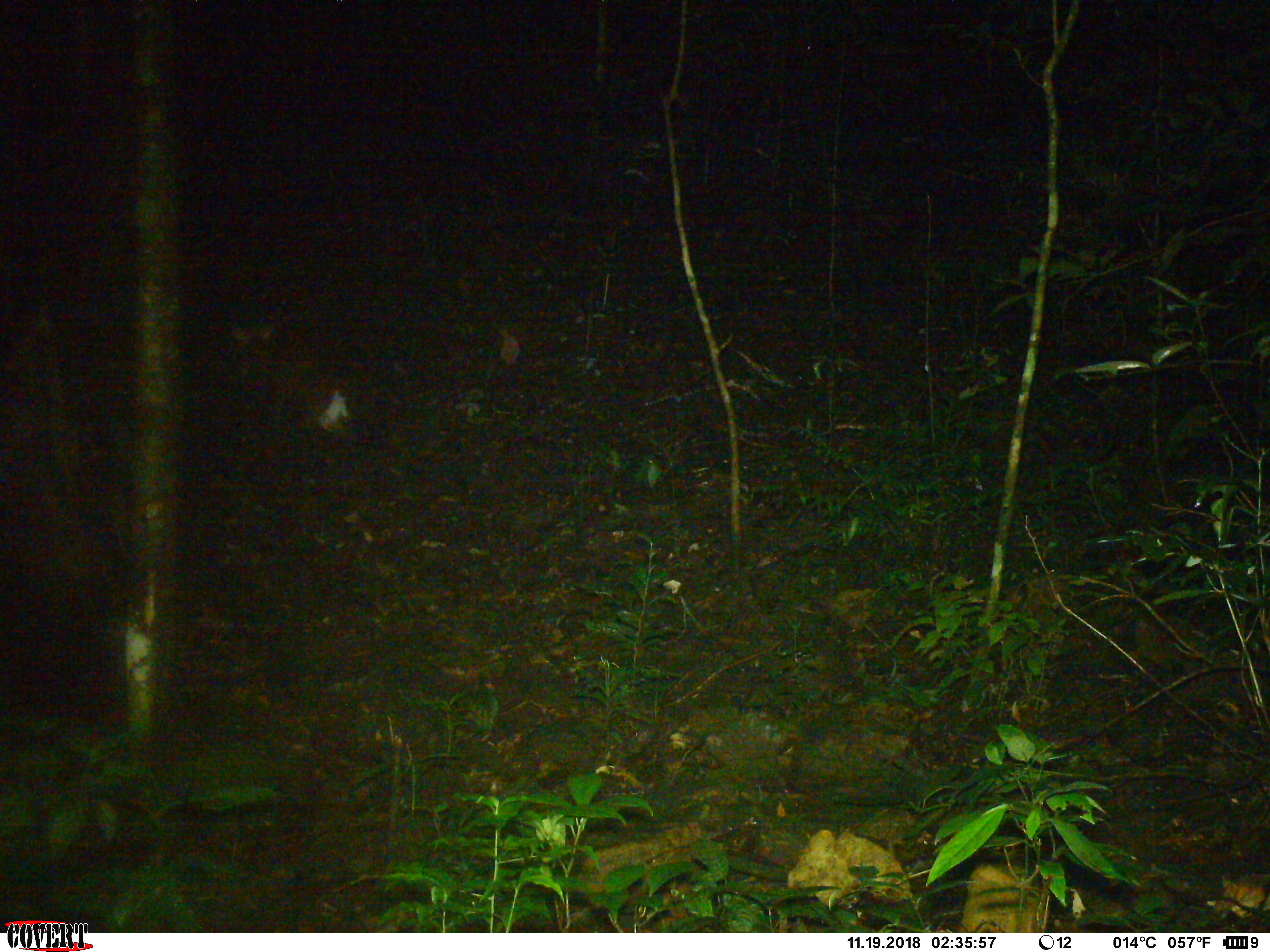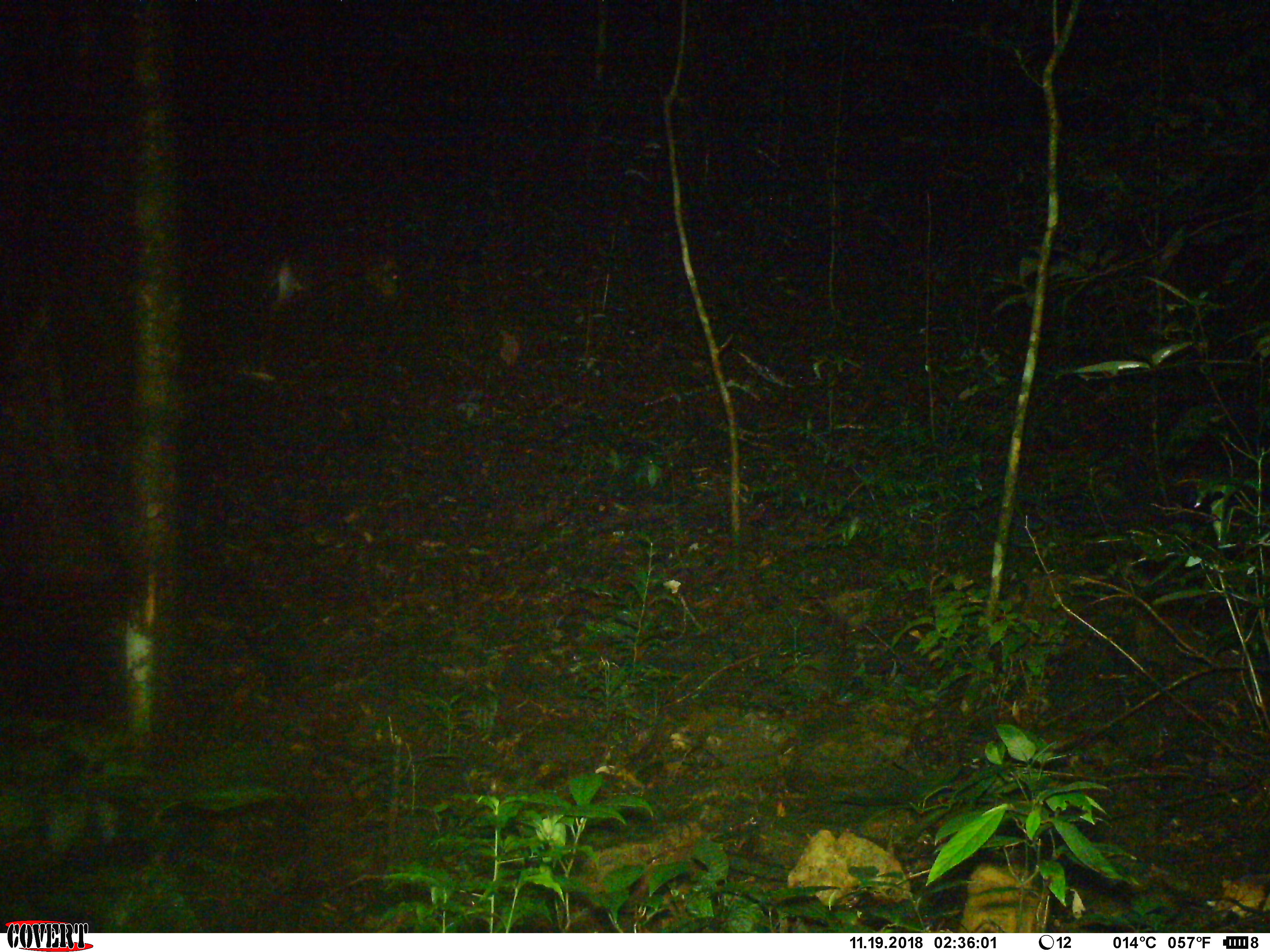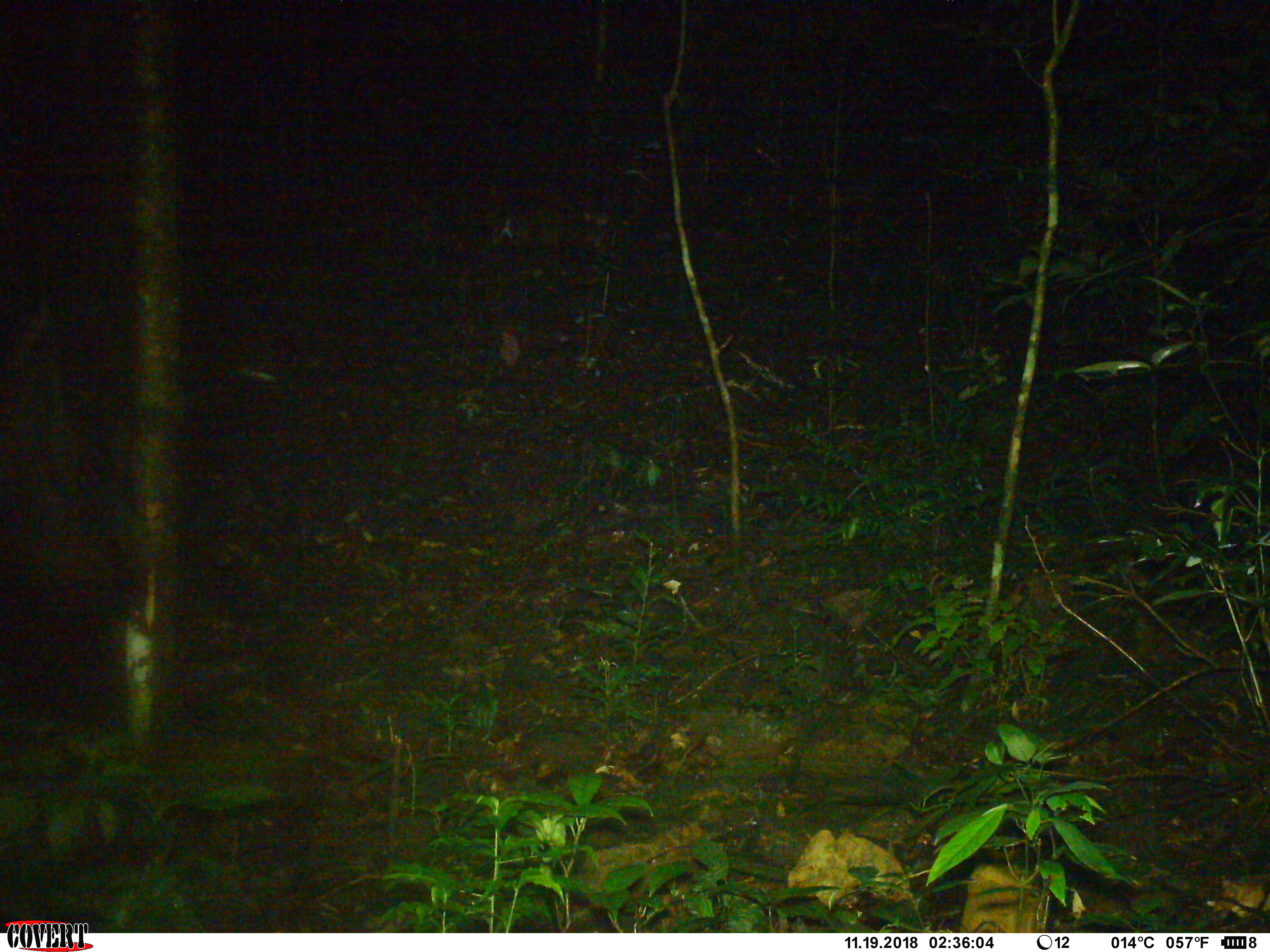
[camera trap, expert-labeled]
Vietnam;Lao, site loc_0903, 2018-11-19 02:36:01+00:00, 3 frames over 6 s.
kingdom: Animalia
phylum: Chordata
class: Mammalia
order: Artiodactyla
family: Cervidae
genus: Muntiacus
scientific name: Muntiacus rooseveltorum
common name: roosevelt's muntjac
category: roosevelts muntjac group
Roosevelts muntjac group (roosevelt's muntjac) (Muntiacus rooseveltorum). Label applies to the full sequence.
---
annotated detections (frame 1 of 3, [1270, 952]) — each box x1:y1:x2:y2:
roosevelts muntjac group: 222:315:350:432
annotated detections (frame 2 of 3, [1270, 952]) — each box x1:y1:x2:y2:
roosevelts muntjac group: 255:235:399:323